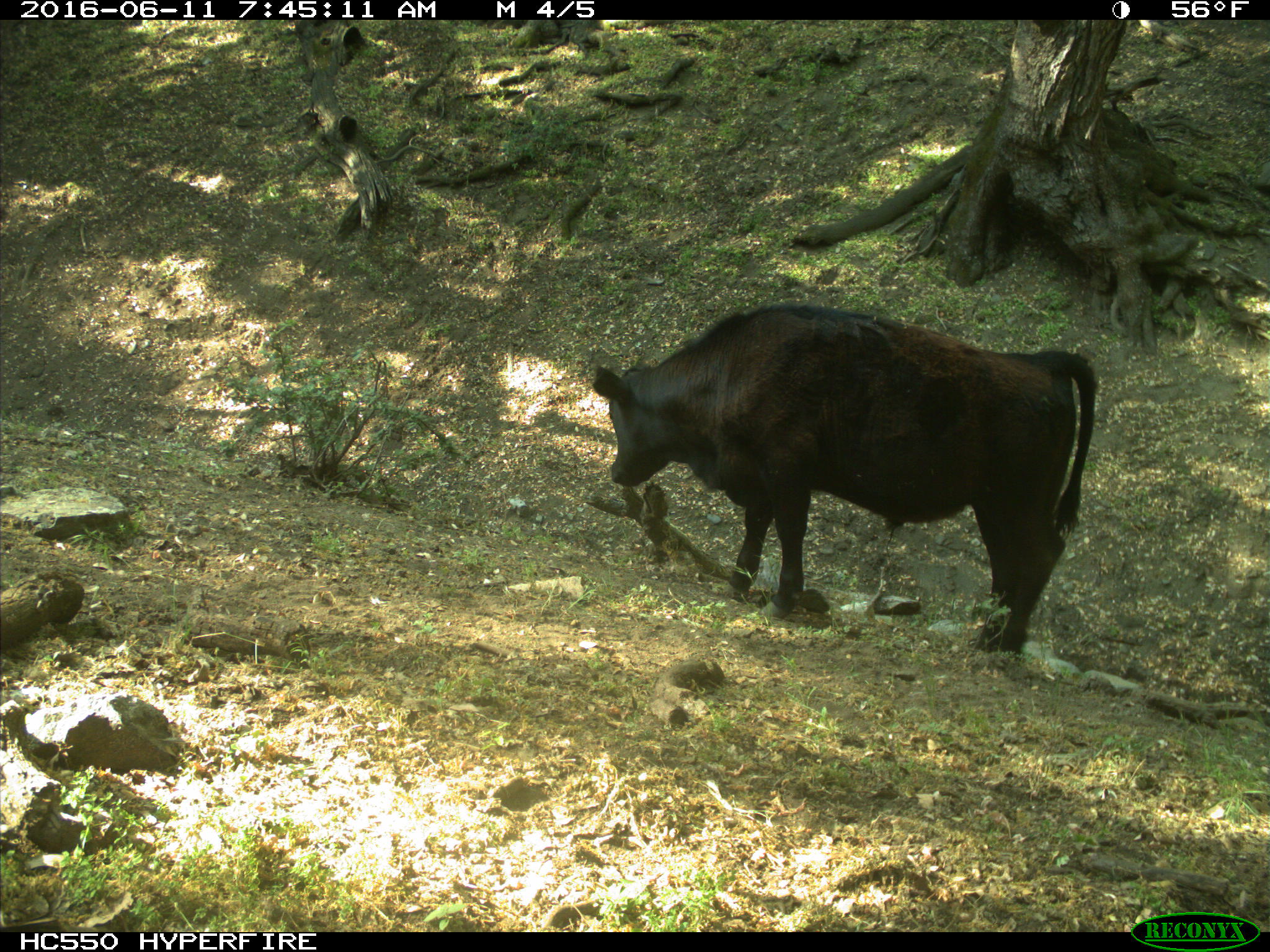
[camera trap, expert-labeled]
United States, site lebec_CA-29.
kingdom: Animalia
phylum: Chordata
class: Mammalia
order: Artiodactyla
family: Bovidae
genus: Bos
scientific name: Bos taurus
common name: domestic cow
Bos taurus (domestic cow).